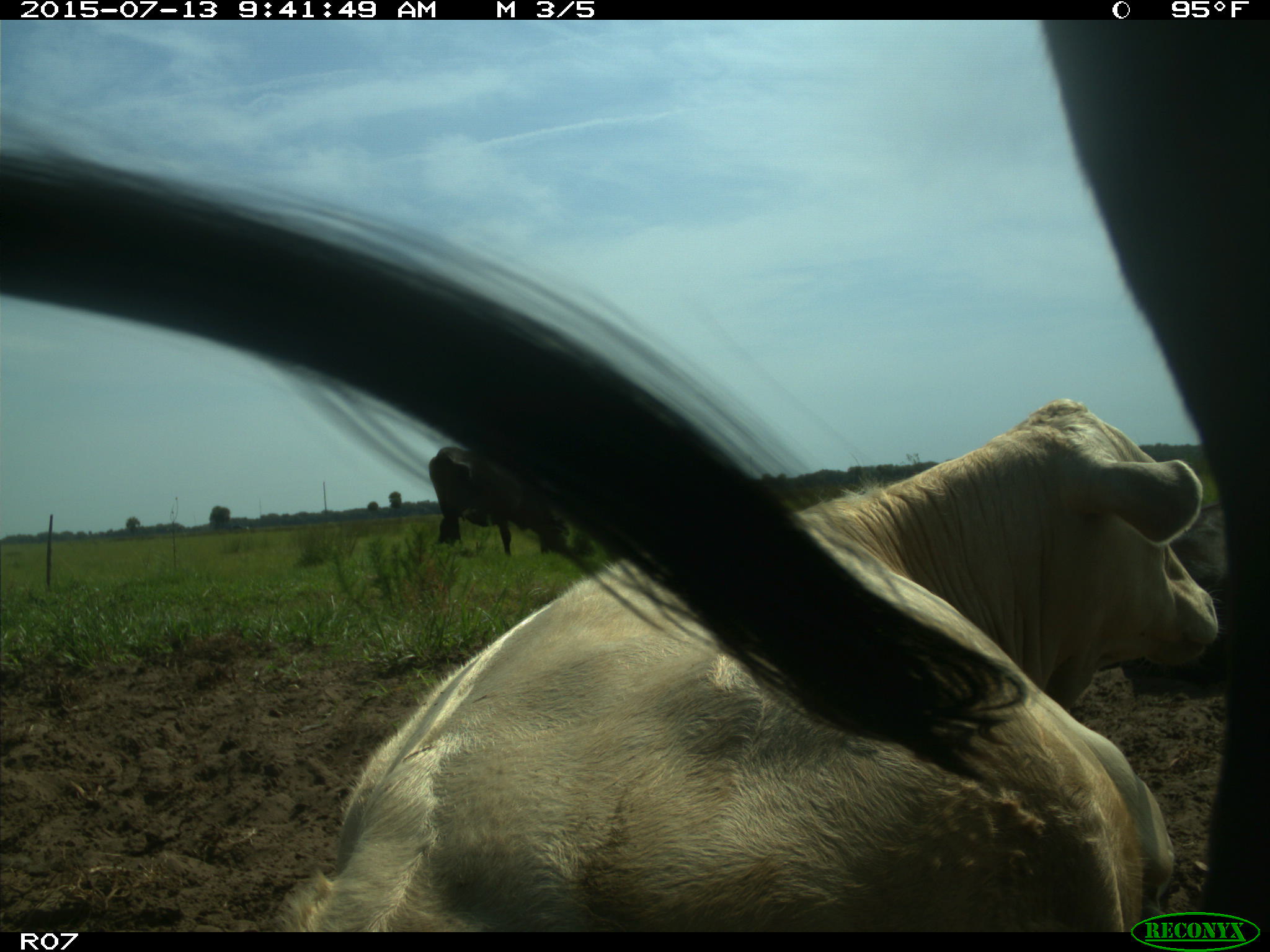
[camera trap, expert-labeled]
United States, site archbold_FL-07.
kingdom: Animalia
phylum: Chordata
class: Mammalia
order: Artiodactyla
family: Bovidae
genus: Bos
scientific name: Bos taurus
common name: domestic cow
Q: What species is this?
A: Bos taurus (domestic cow).